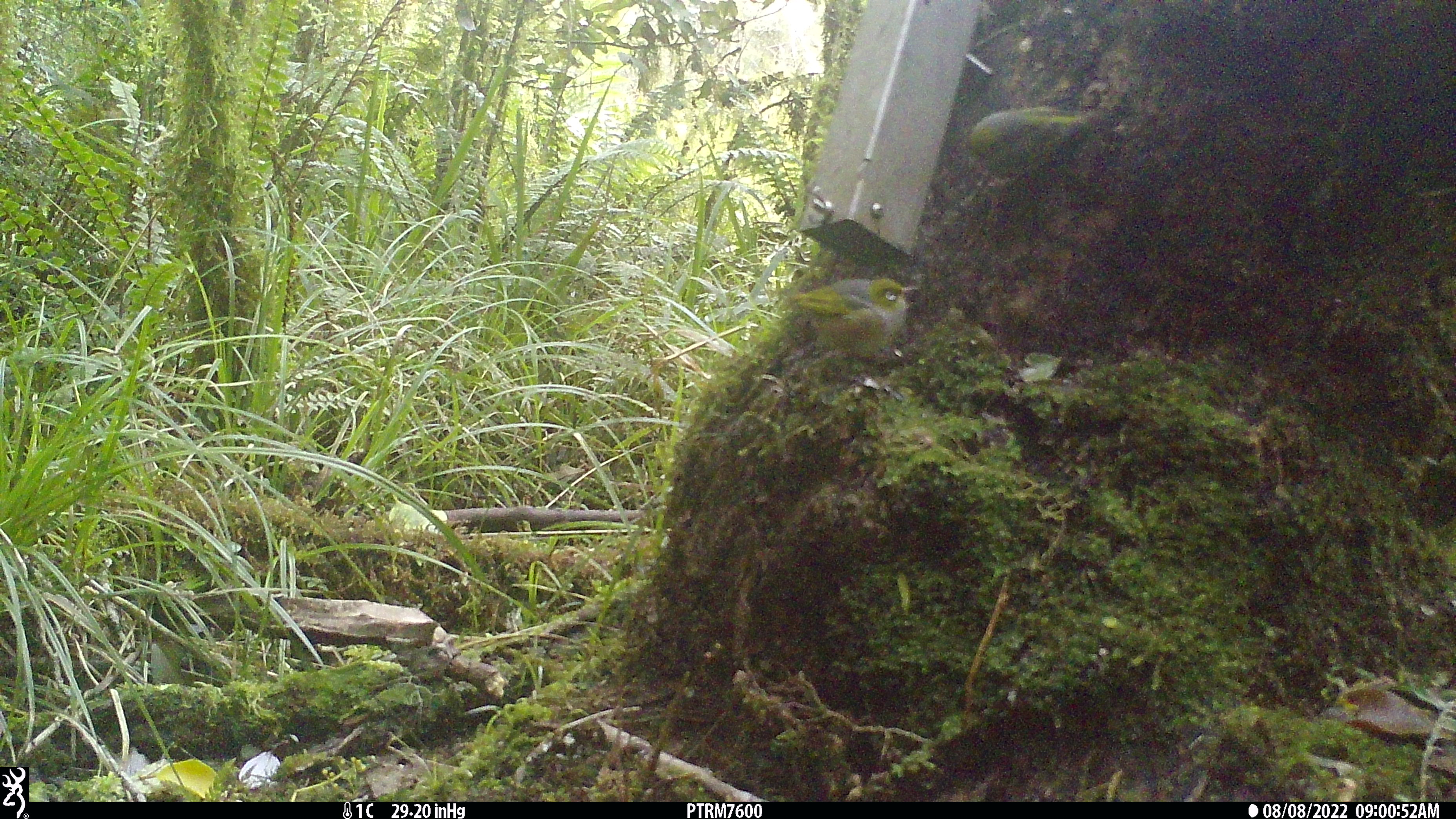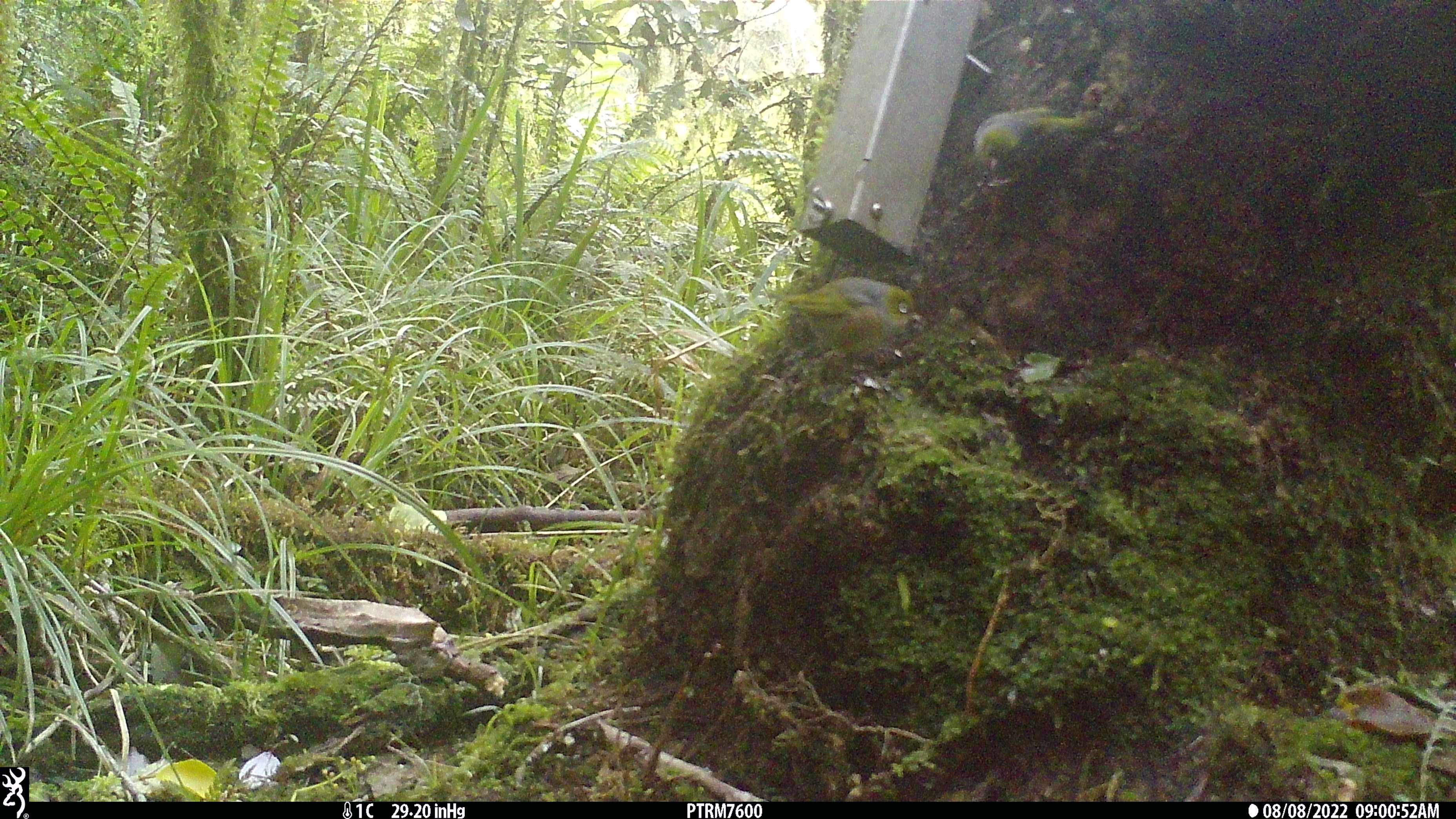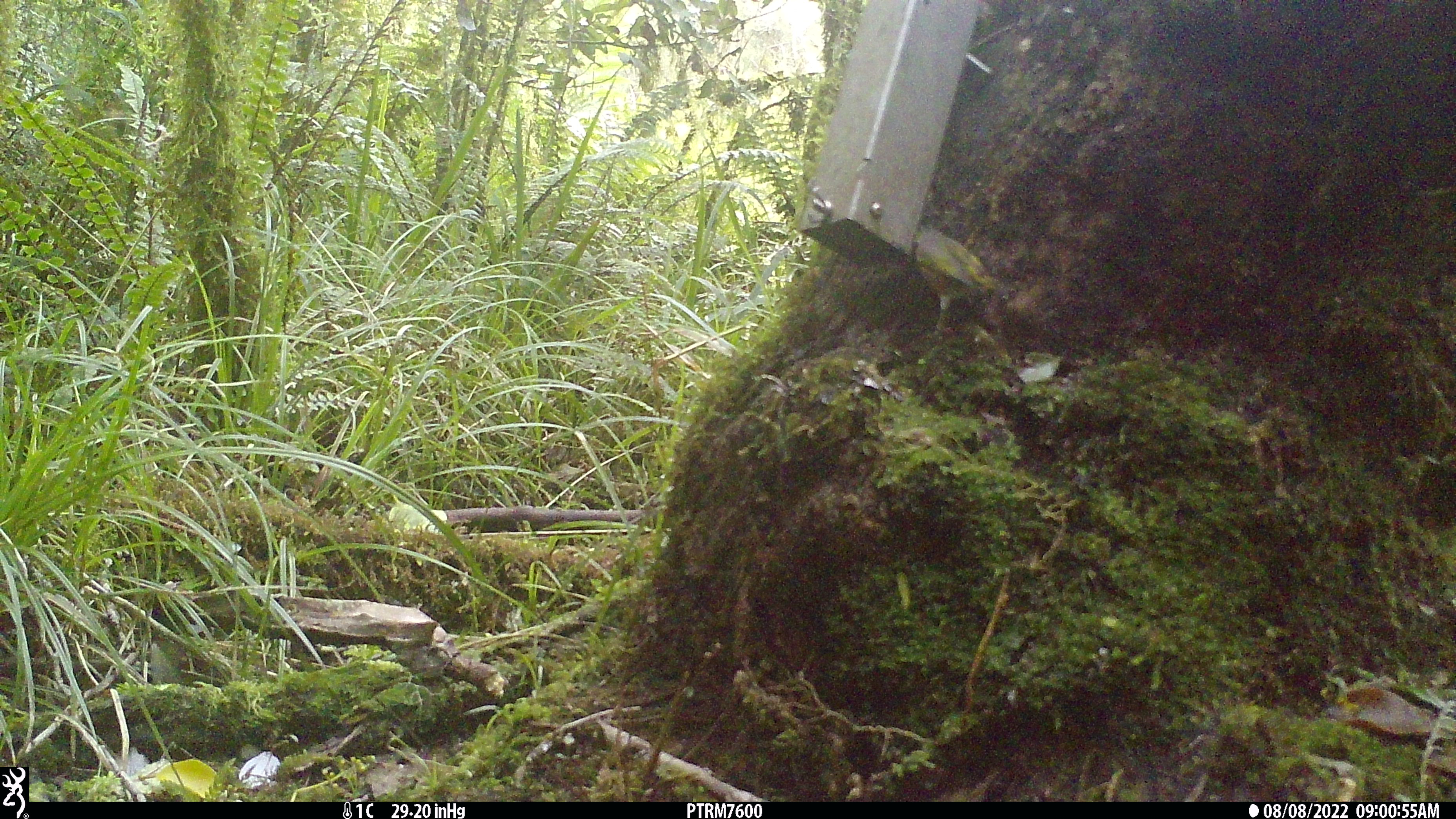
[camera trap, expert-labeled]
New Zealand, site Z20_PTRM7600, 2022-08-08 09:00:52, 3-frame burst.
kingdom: Animalia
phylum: Chordata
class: Aves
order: Passeriformes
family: Zosteropidae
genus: Zosterops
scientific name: Zosterops lateralis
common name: silvereye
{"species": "silvereye (Zosterops lateralis)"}